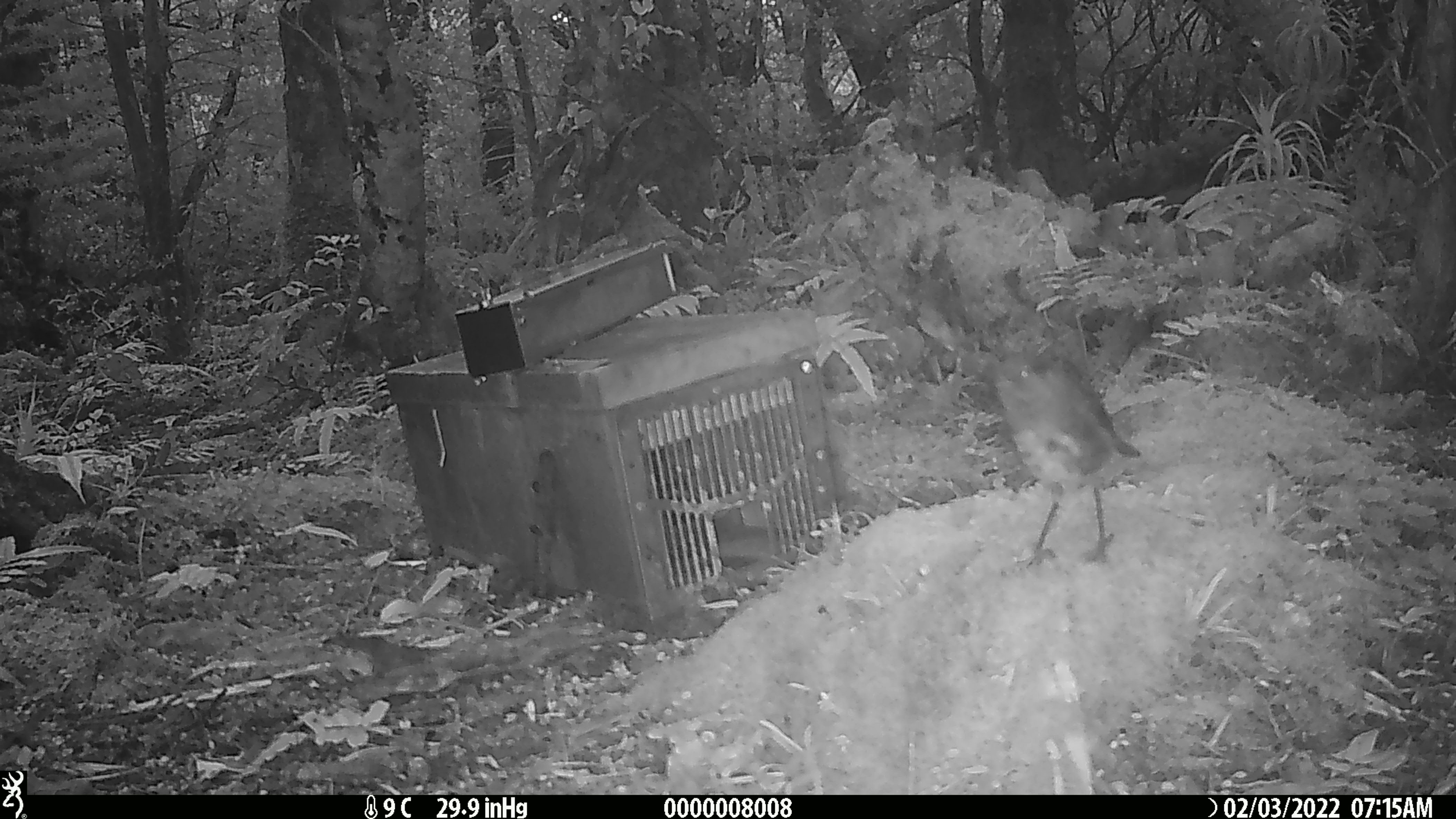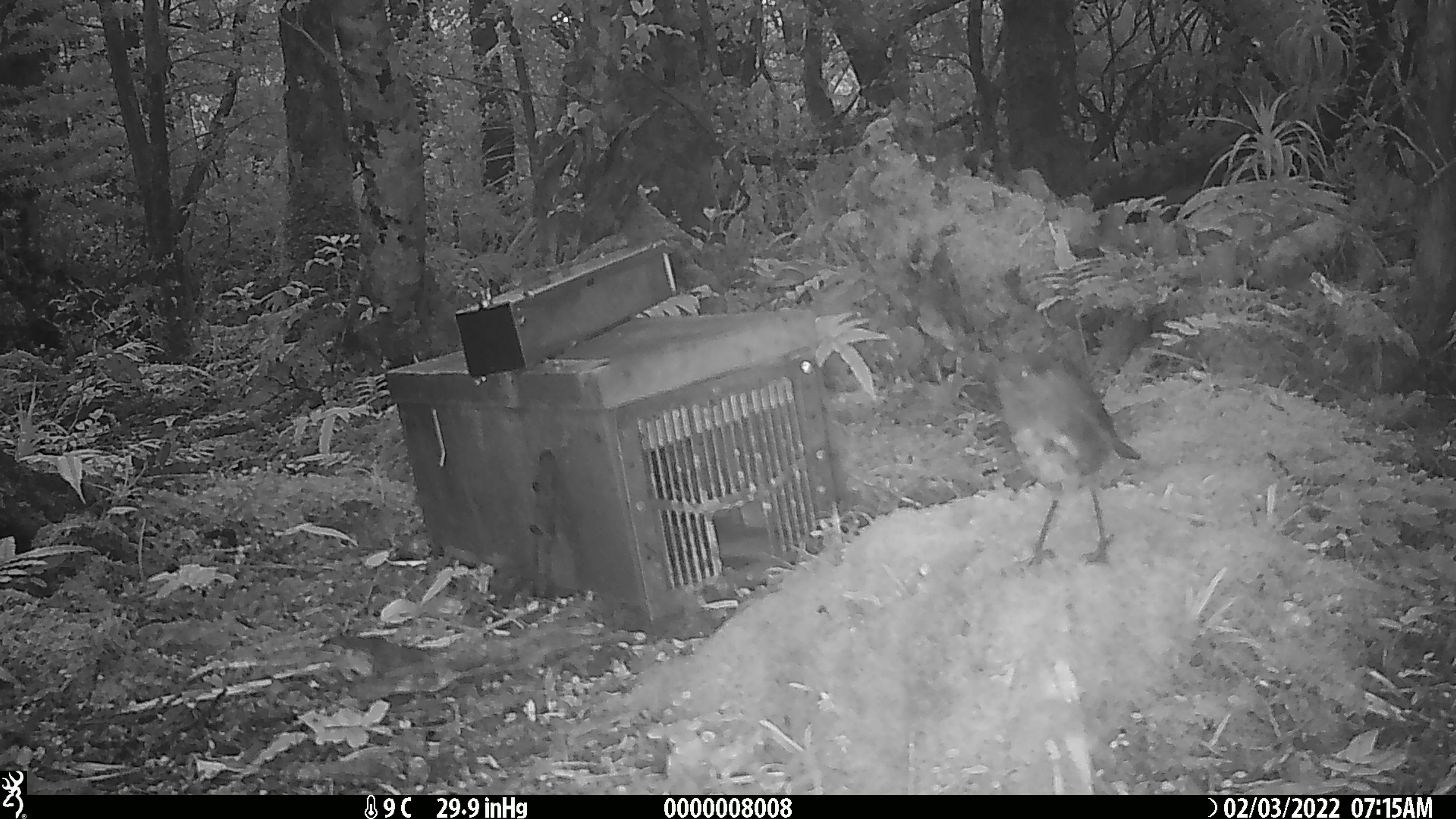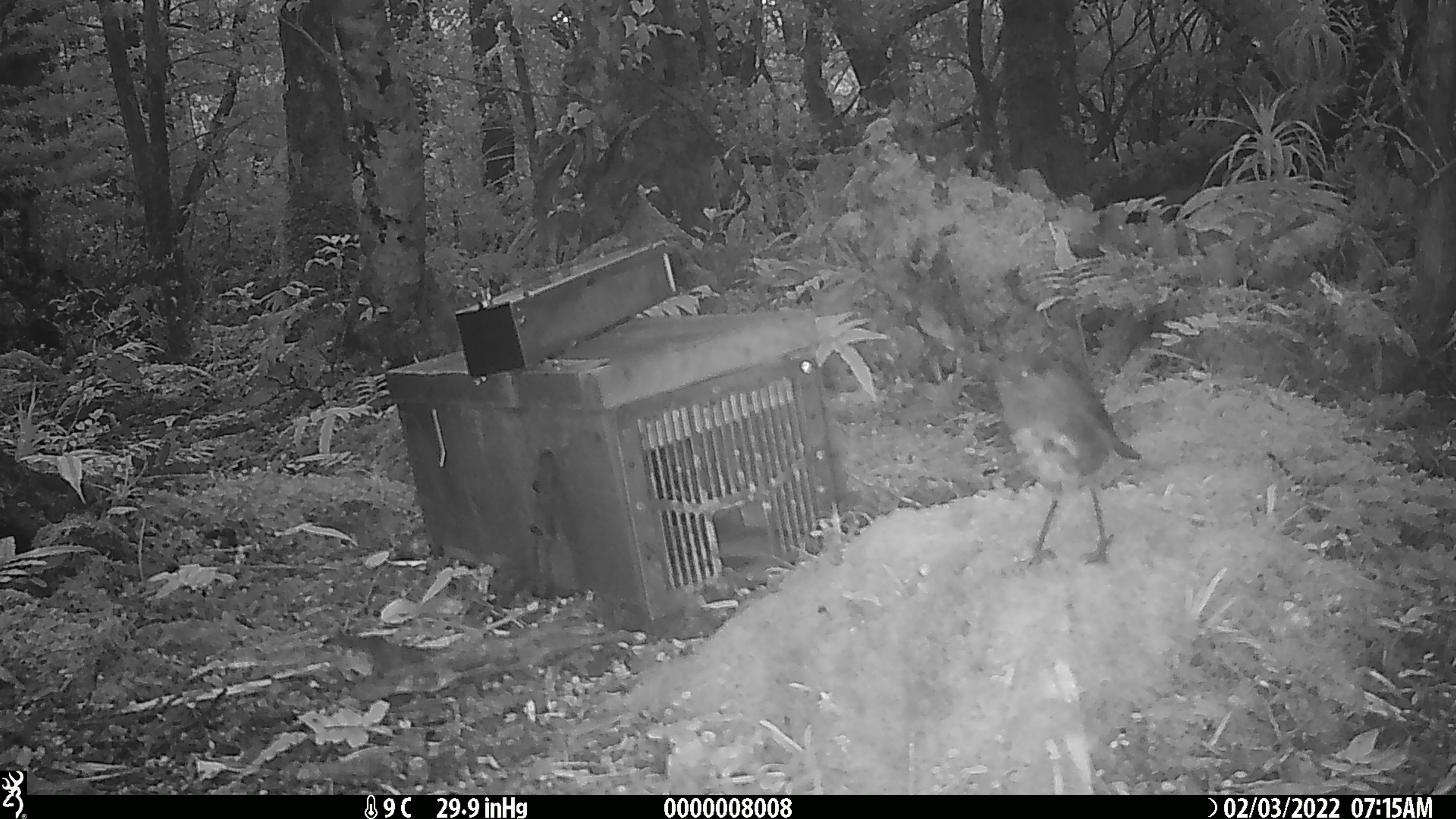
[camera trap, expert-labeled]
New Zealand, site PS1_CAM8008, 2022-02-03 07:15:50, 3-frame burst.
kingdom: Animalia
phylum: Chordata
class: Aves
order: Passeriformes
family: Petroicidae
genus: Petroica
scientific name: Petroica australis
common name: new zealand robin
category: robin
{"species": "robin (new zealand robin) (Petroica australis)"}